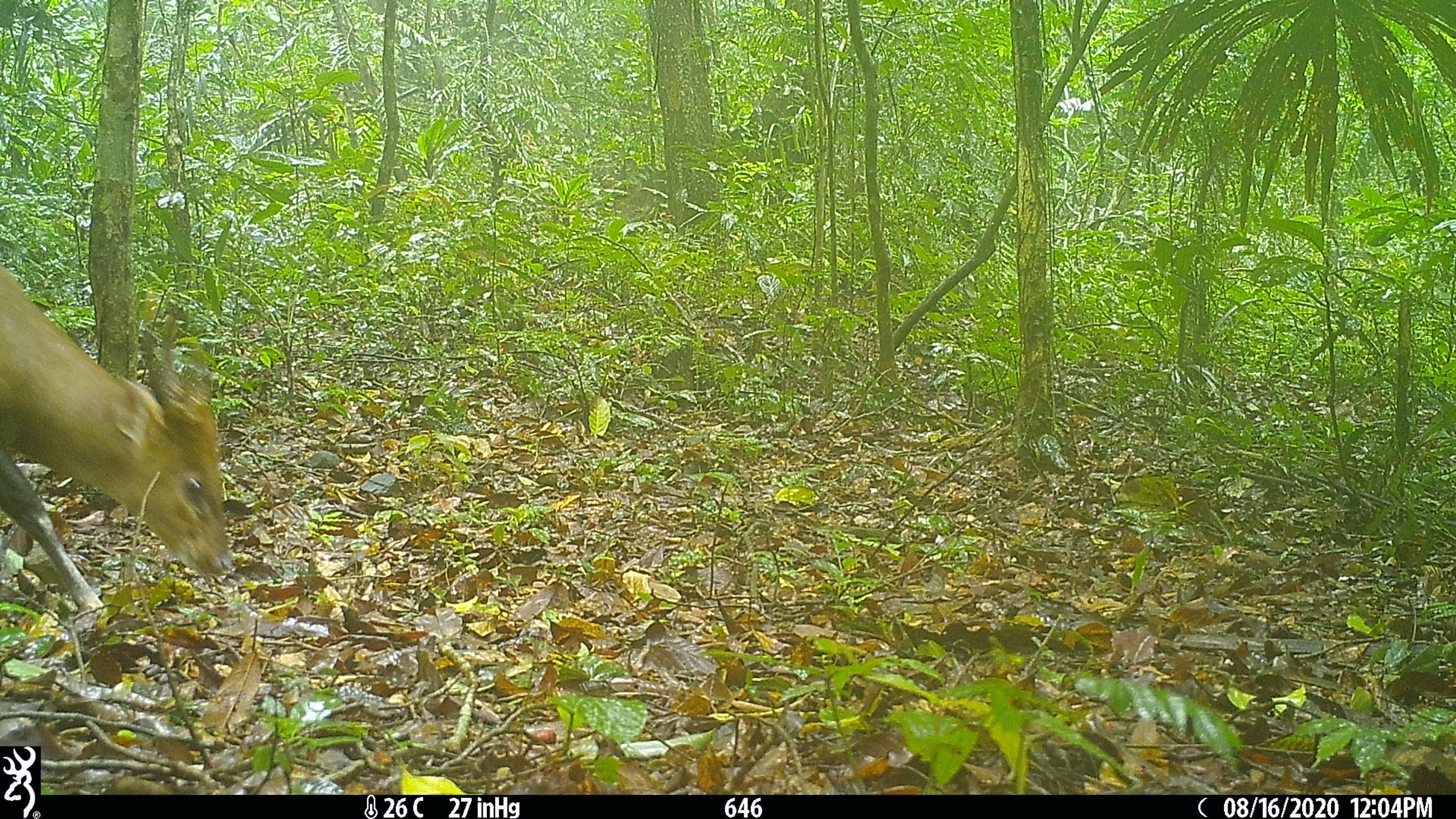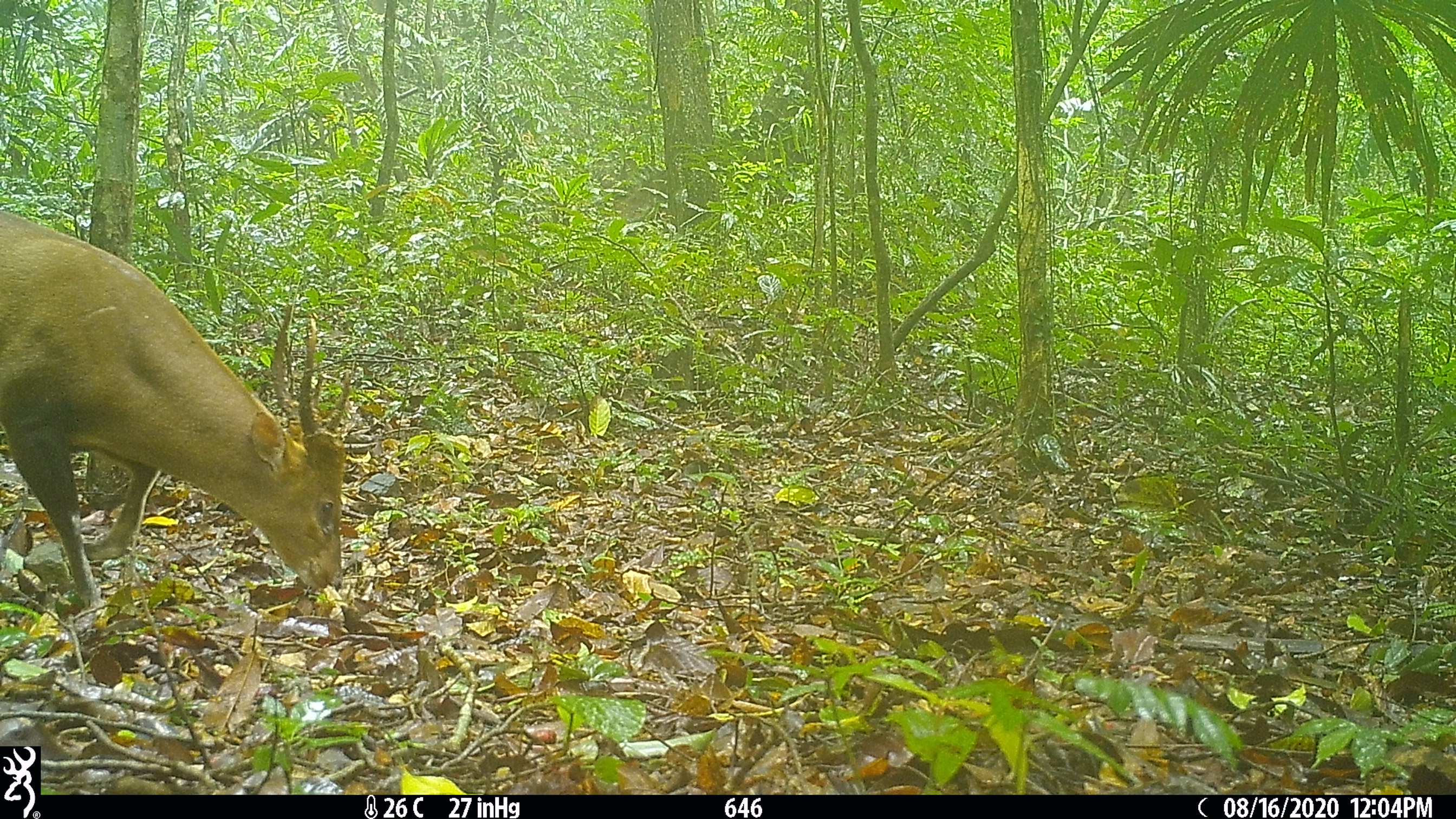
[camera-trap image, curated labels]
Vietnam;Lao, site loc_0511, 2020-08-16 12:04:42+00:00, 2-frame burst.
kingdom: Animalia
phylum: Chordata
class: Mammalia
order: Artiodactyla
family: Cervidae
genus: Muntiacus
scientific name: Muntiacus vuquangensis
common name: large-antlered muntjac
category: large antlered muntjac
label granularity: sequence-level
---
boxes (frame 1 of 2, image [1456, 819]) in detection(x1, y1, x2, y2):
large antlered muntjac: detection(0, 263, 236, 613)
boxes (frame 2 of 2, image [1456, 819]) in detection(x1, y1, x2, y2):
large antlered muntjac: detection(0, 207, 351, 605)